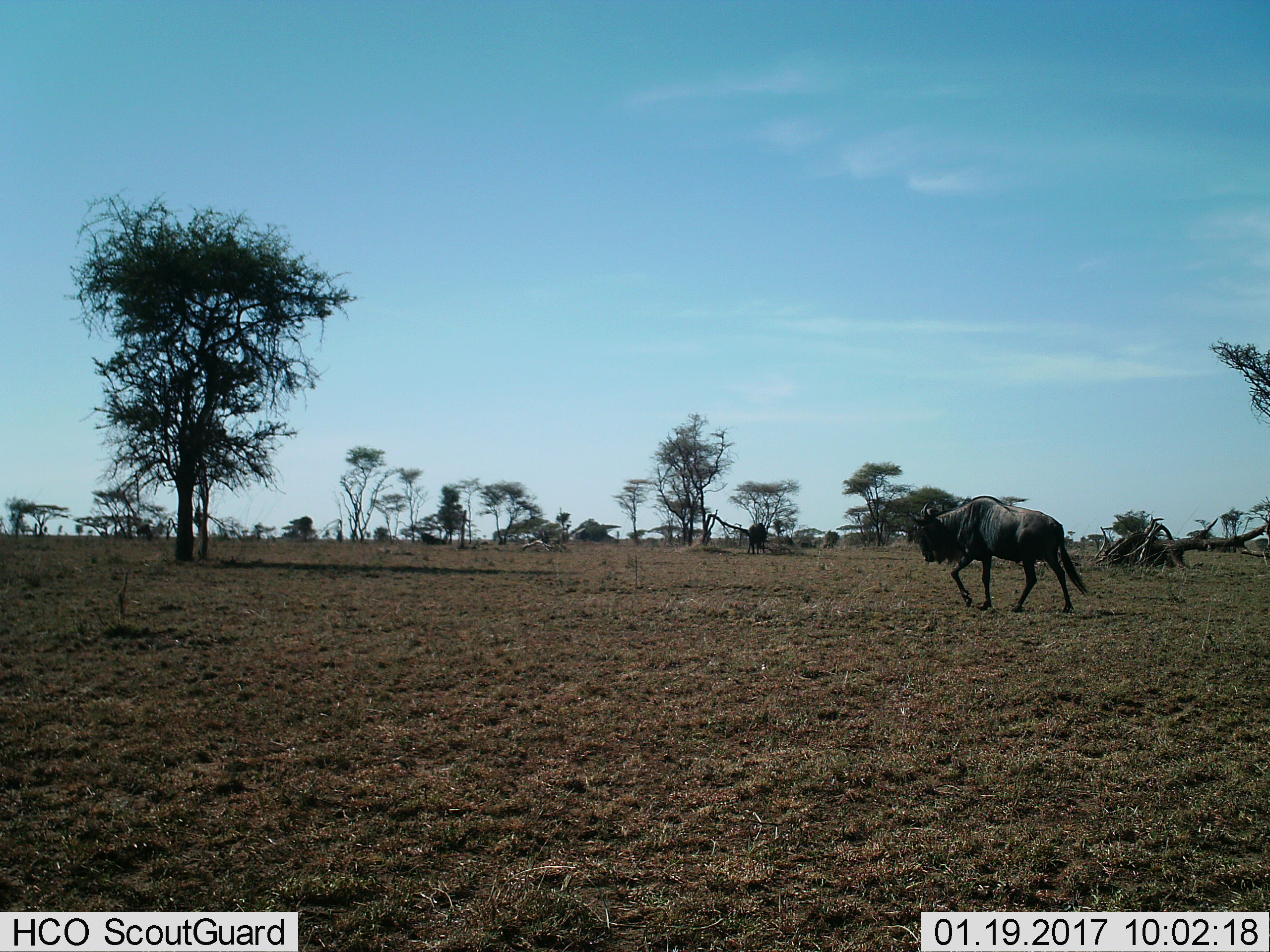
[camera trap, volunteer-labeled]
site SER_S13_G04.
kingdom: Animalia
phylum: Chordata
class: Mammalia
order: Artiodactyla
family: Bovidae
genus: Connochaetes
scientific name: Connochaetes taurinus taurinus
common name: blue wildebeest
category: wildebeestblue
Wildebeestblue (blue wildebeest) (Connochaetes taurinus taurinus), count 2. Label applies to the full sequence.